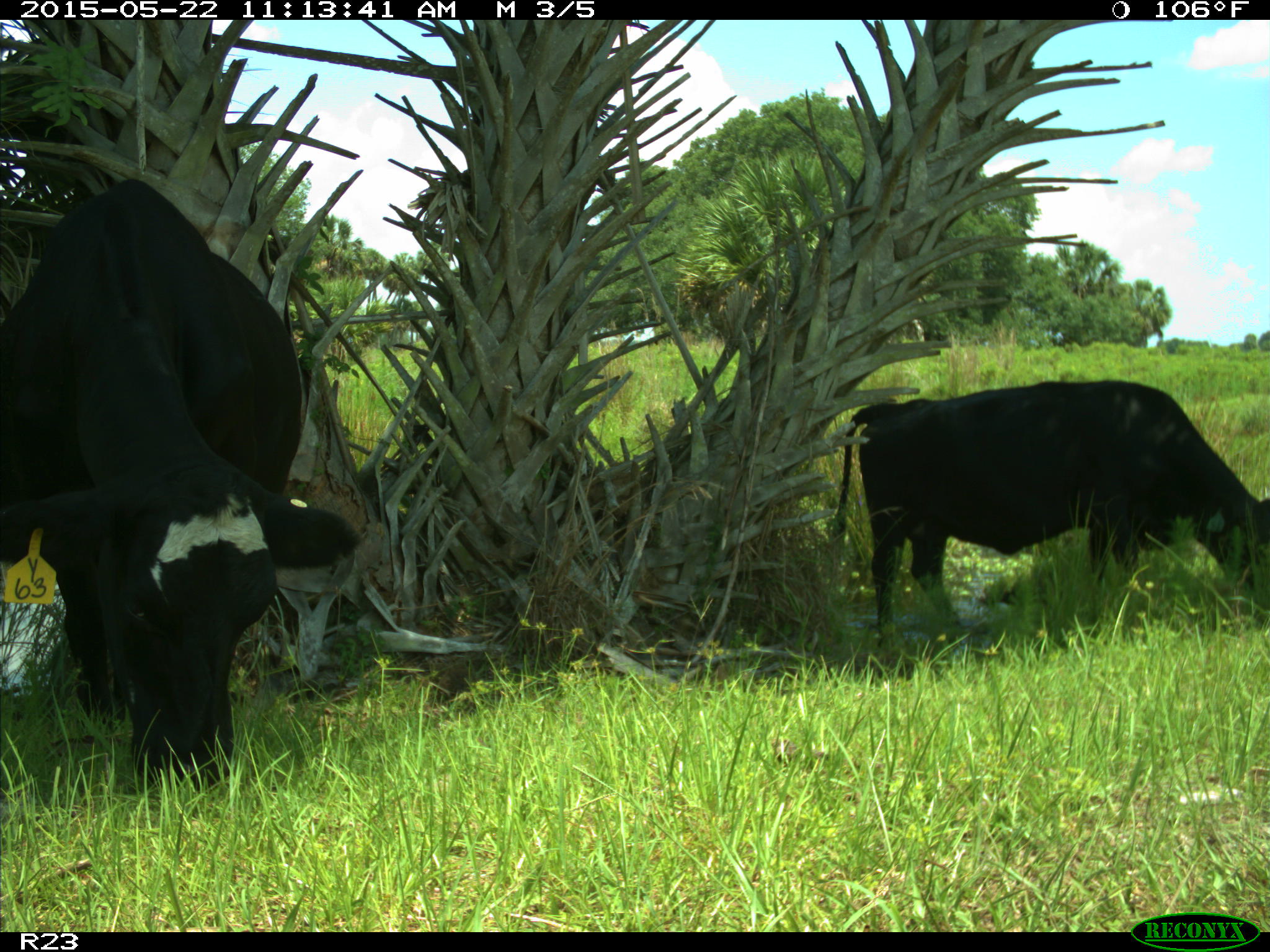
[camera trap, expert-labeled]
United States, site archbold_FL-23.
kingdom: Animalia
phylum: Chordata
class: Mammalia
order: Artiodactyla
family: Bovidae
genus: Bos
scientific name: Bos taurus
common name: domestic cow